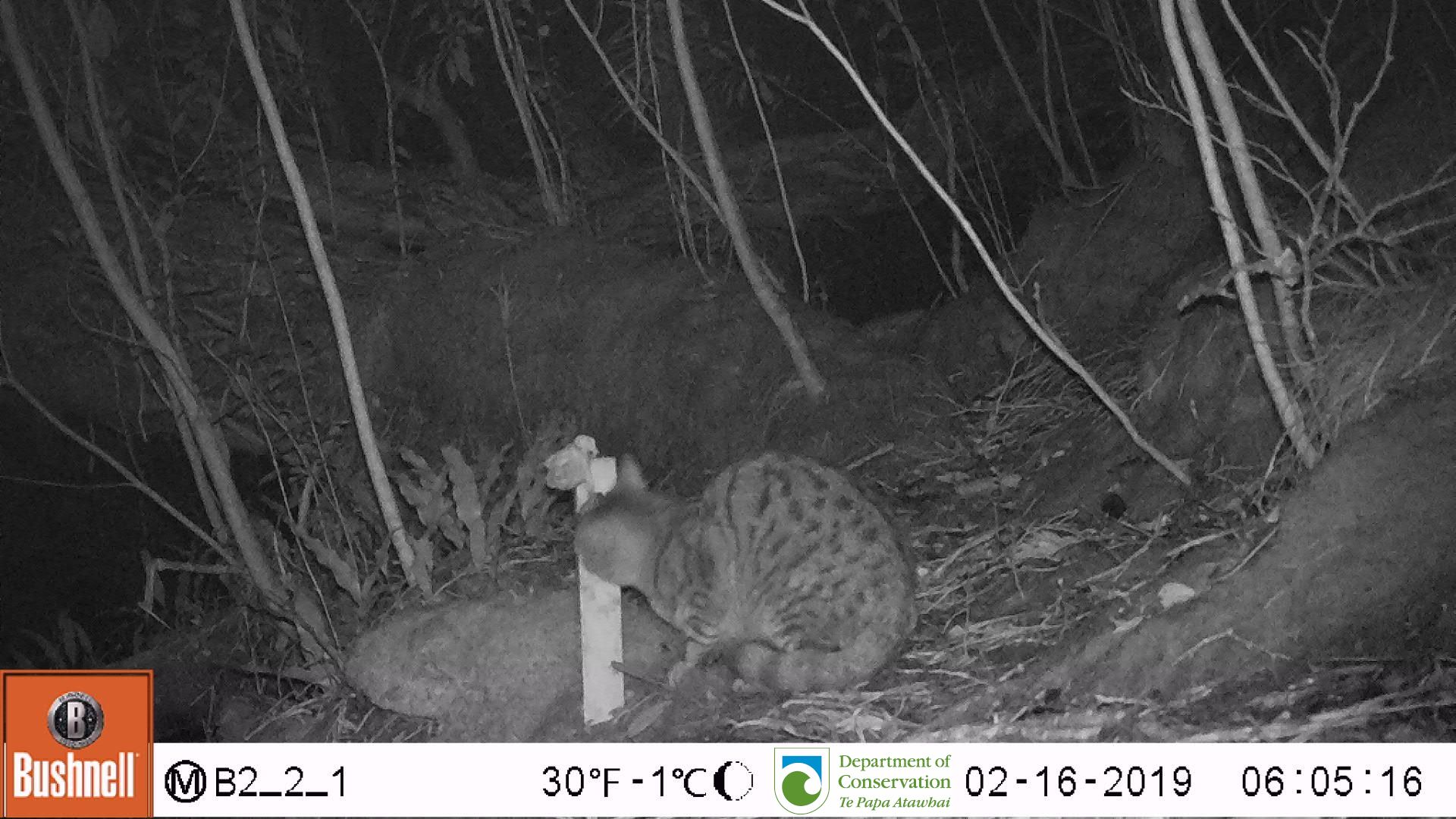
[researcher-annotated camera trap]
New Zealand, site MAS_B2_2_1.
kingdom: Animalia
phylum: Chordata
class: Mammalia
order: Carnivora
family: Felidae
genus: Felis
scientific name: Felis catus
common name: domestic cat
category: cat